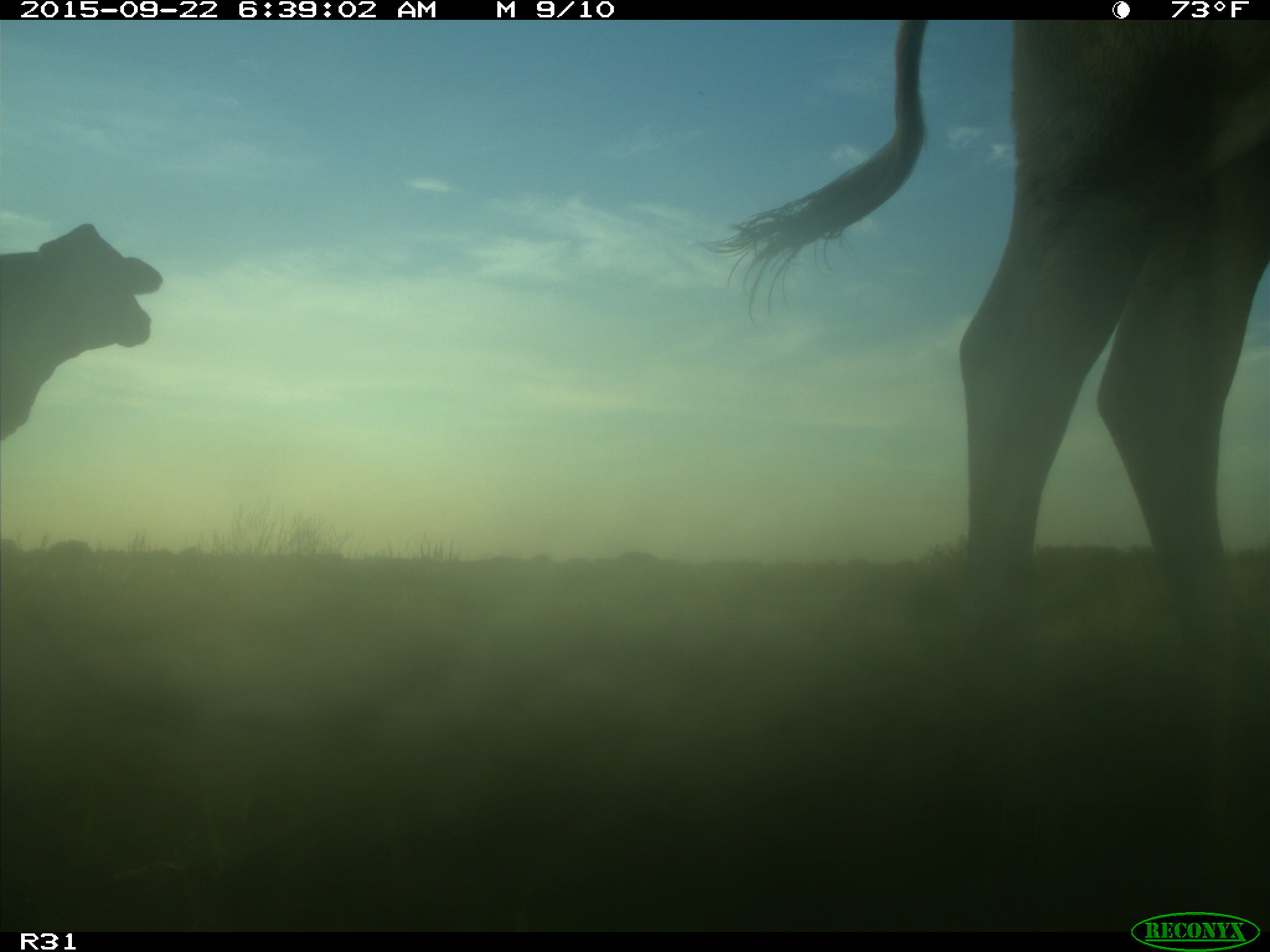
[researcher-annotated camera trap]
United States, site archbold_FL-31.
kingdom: Animalia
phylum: Chordata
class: Mammalia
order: Artiodactyla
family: Bovidae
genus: Bos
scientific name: Bos taurus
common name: domestic cow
Bos taurus (domestic cow).